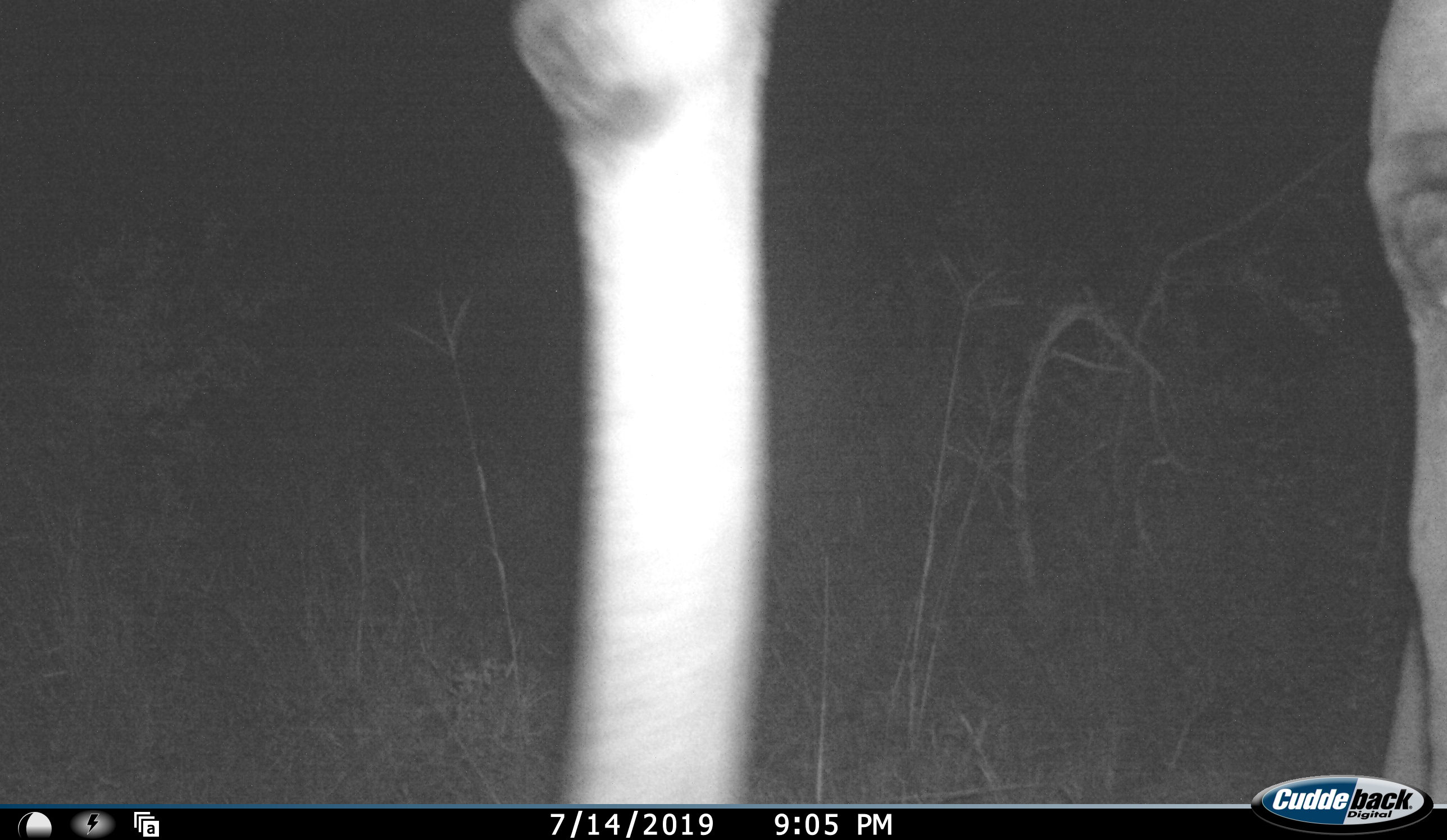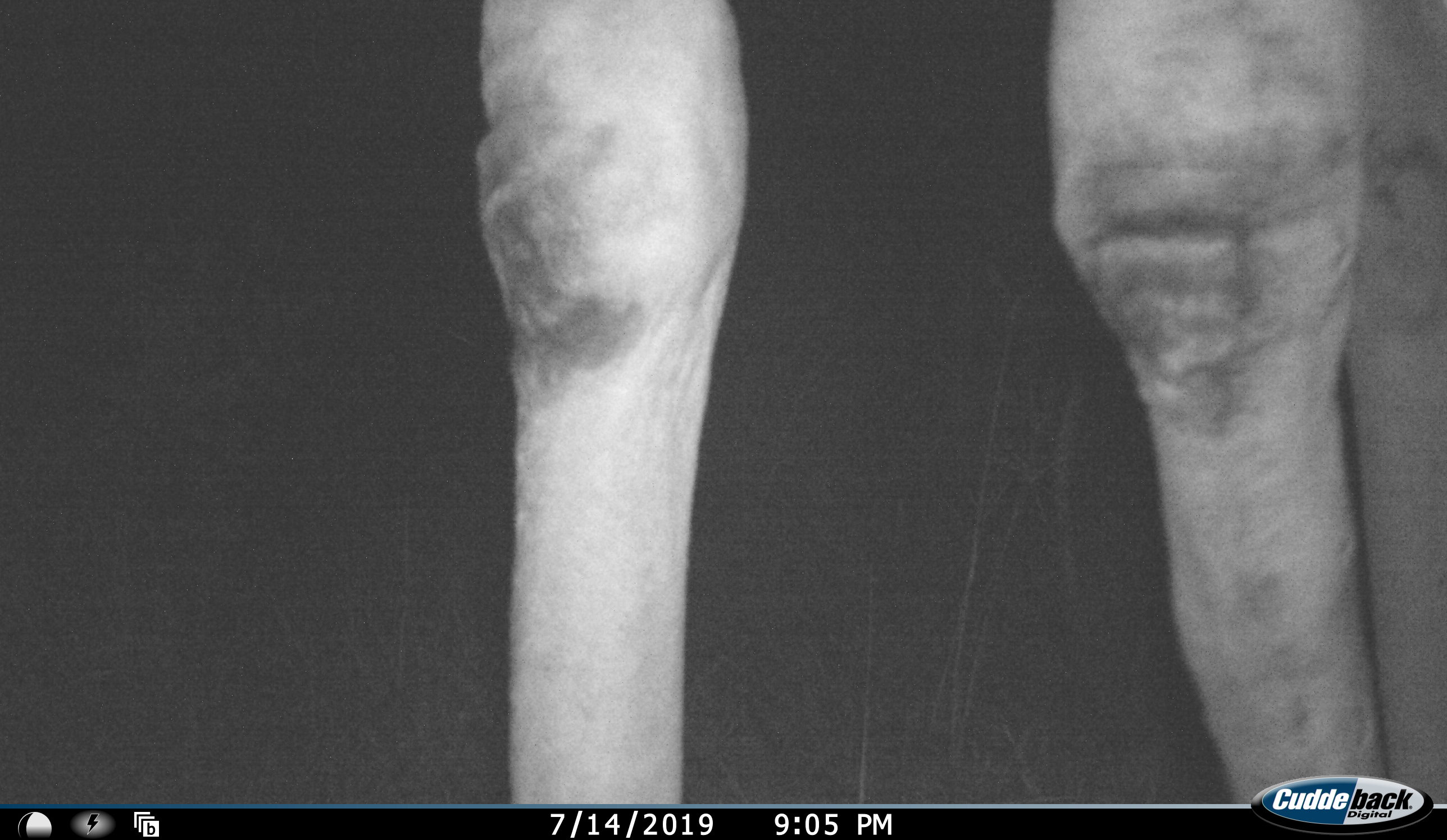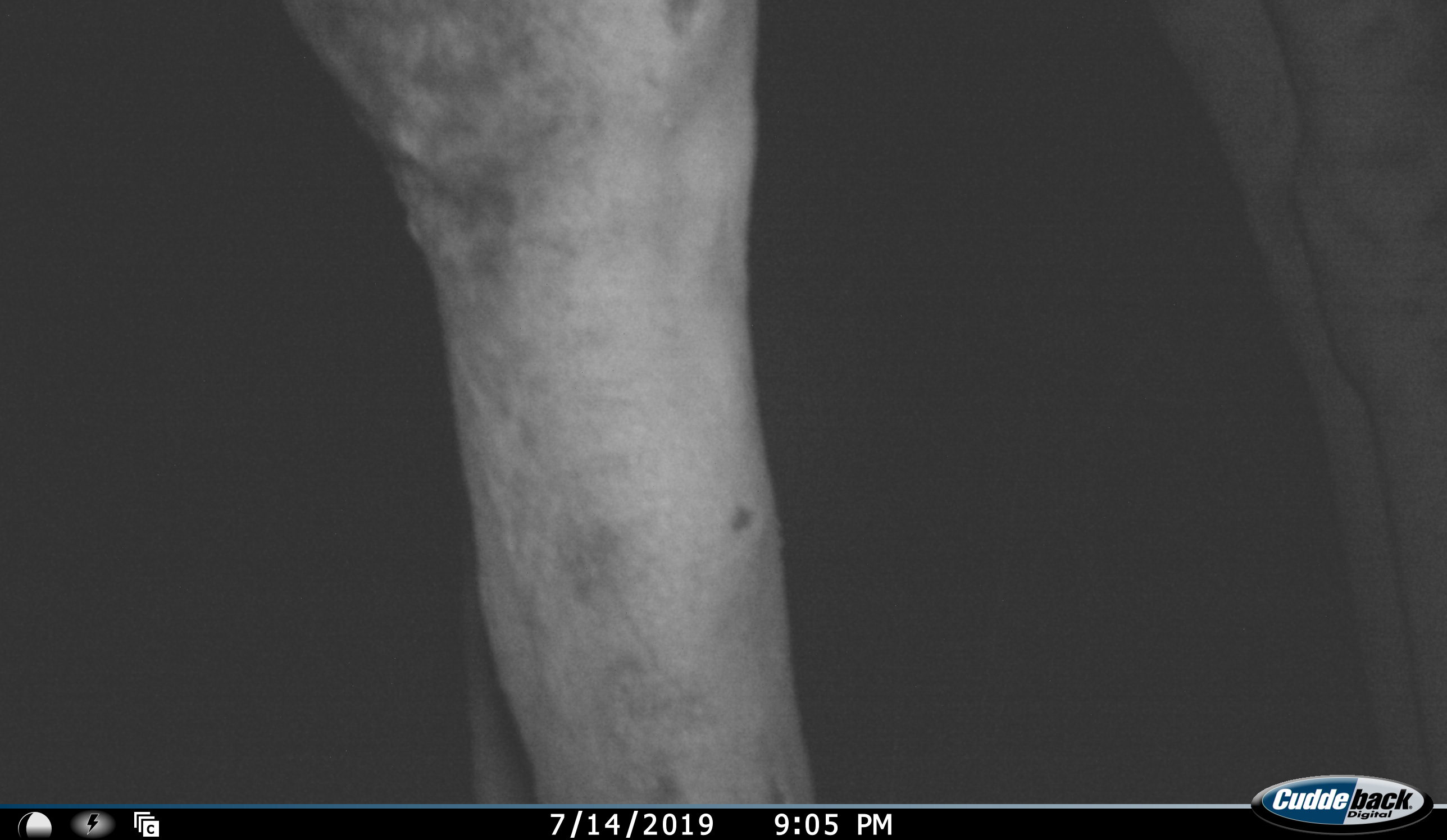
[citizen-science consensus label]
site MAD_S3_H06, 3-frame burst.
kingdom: Animalia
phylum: Chordata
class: Mammalia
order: Artiodactyla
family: Giraffidae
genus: Giraffa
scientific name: Giraffa camelopardalis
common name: giraffe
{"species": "giraffe (Giraffa camelopardalis)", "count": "1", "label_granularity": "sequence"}